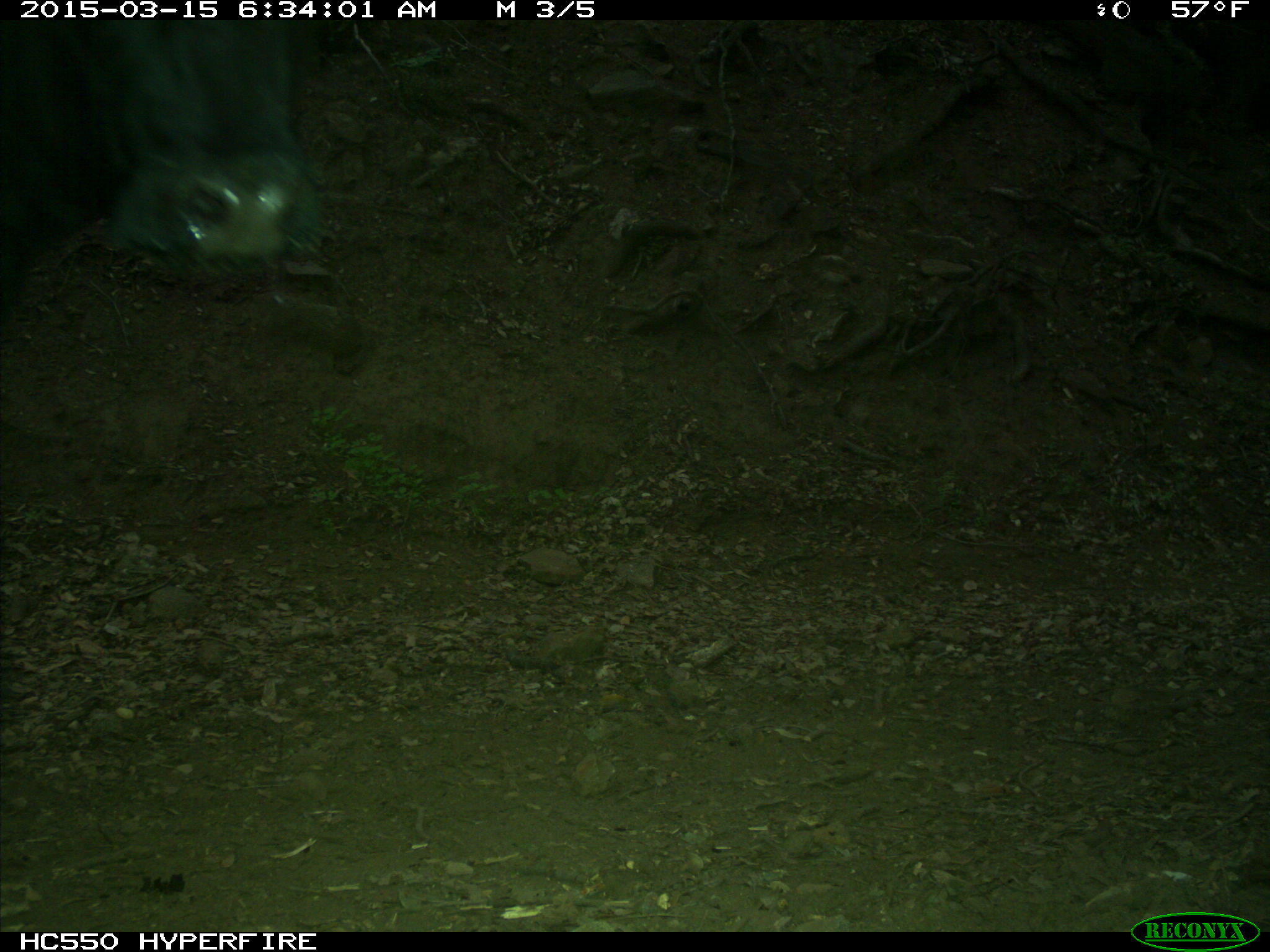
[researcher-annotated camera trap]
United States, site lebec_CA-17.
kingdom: Animalia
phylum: Chordata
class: Mammalia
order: Artiodactyla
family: Bovidae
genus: Bos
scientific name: Bos taurus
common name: domestic cow